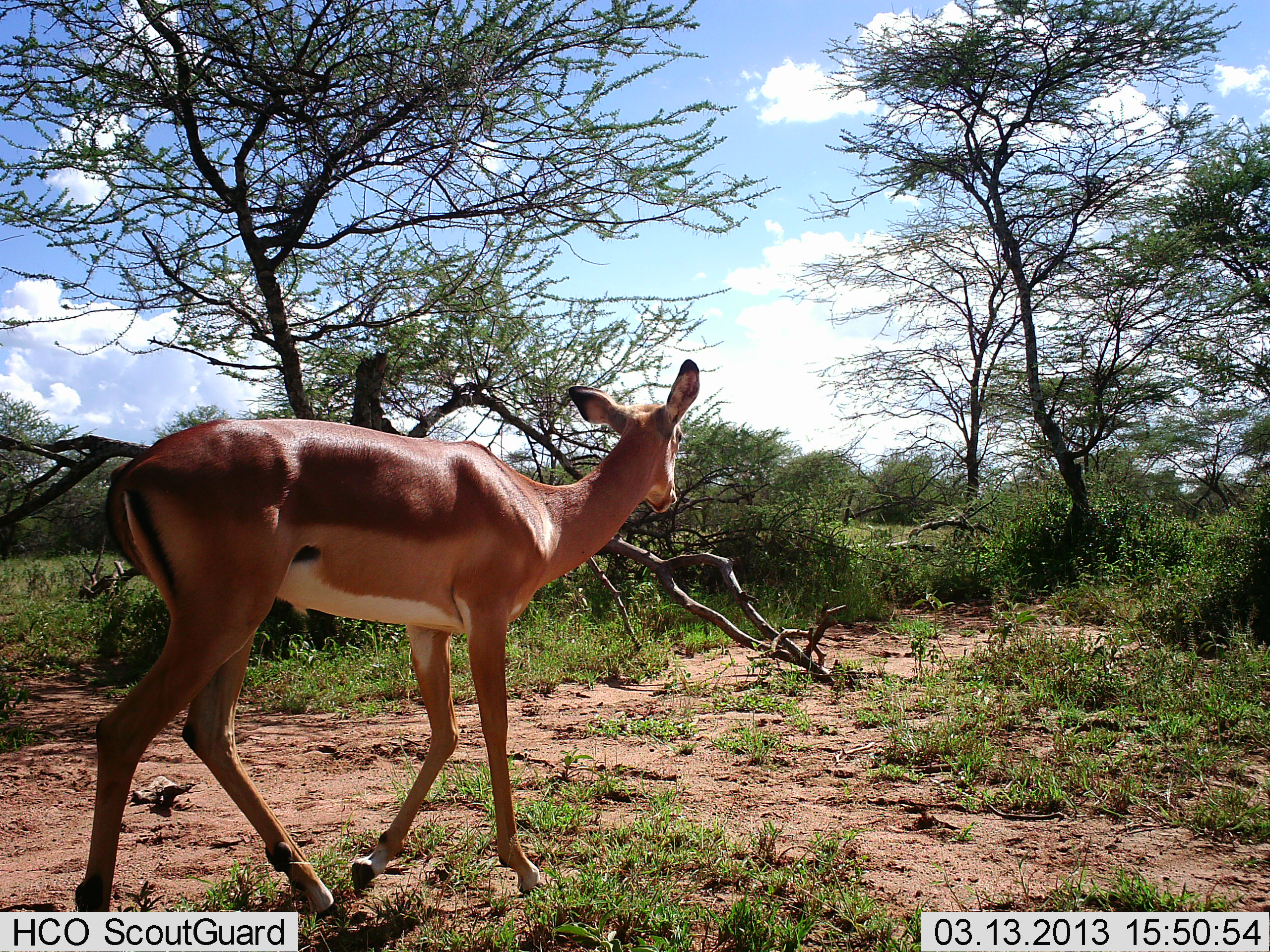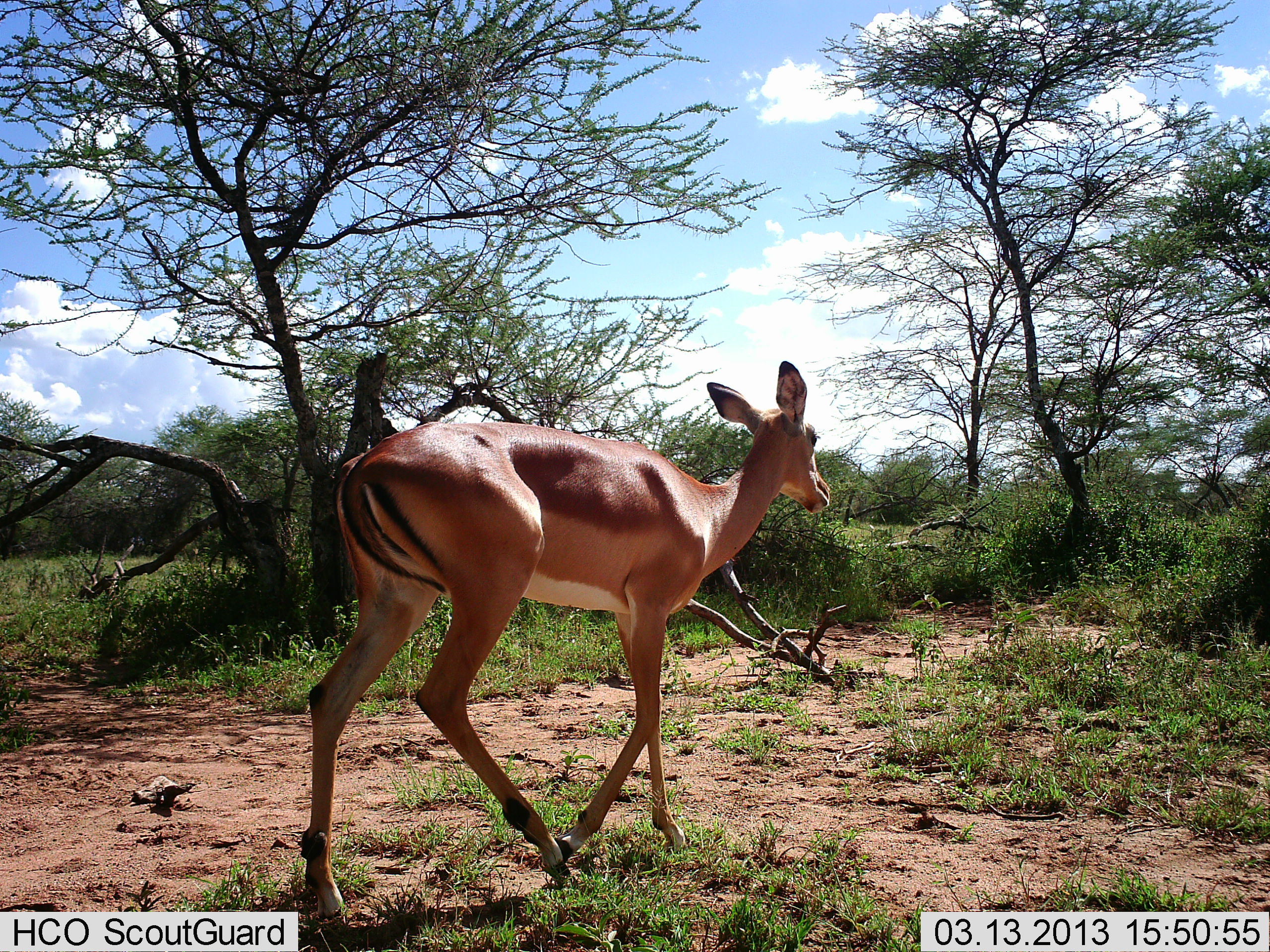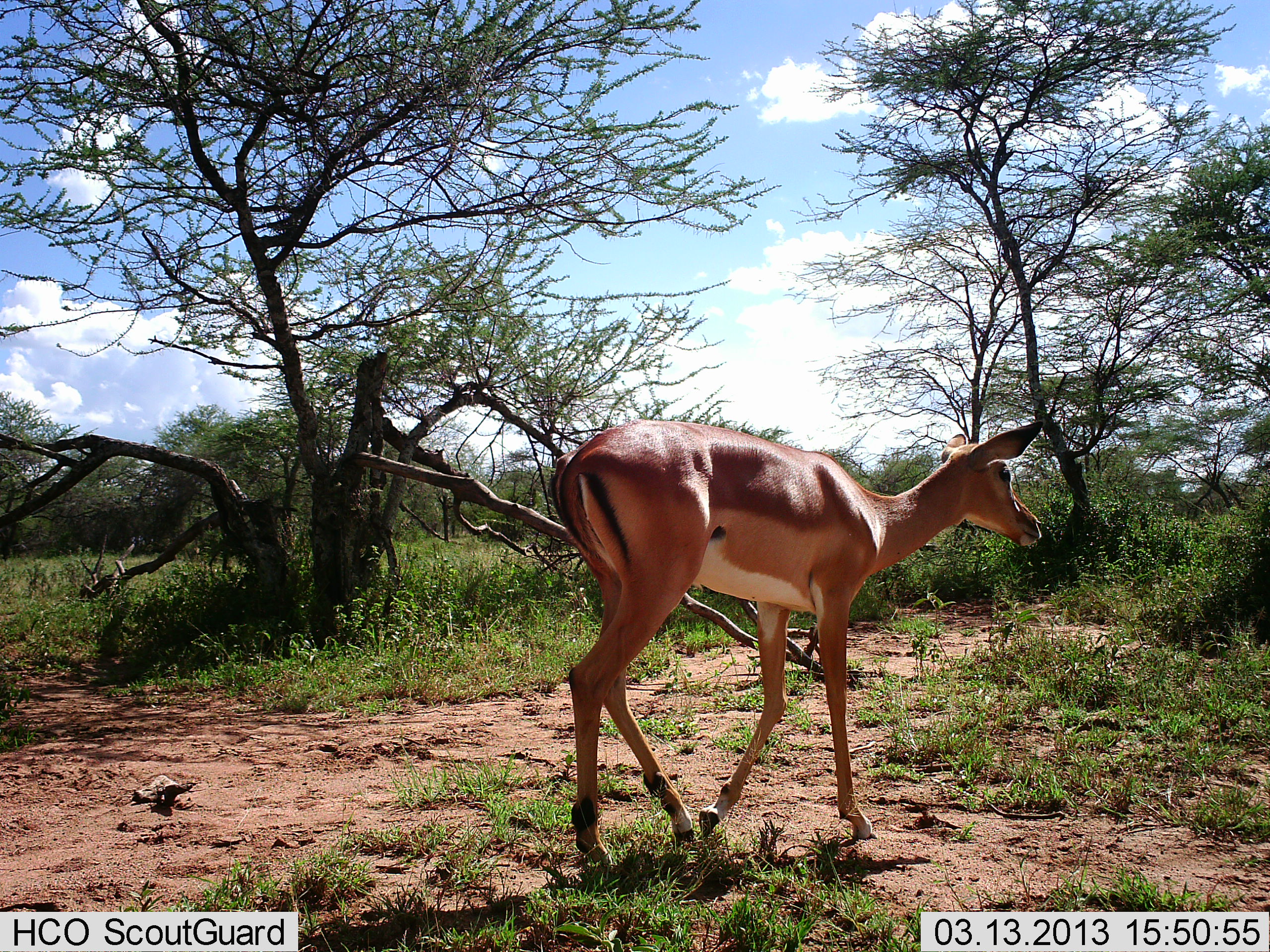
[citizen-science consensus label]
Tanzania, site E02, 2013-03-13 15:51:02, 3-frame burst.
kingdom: Animalia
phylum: Chordata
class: Mammalia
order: Artiodactyla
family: Bovidae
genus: Aepyceros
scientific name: Aepyceros melampus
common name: impala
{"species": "impala (Aepyceros melampus)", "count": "1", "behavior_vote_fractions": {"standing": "0%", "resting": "0%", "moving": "100%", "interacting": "0%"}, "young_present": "0%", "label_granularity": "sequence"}